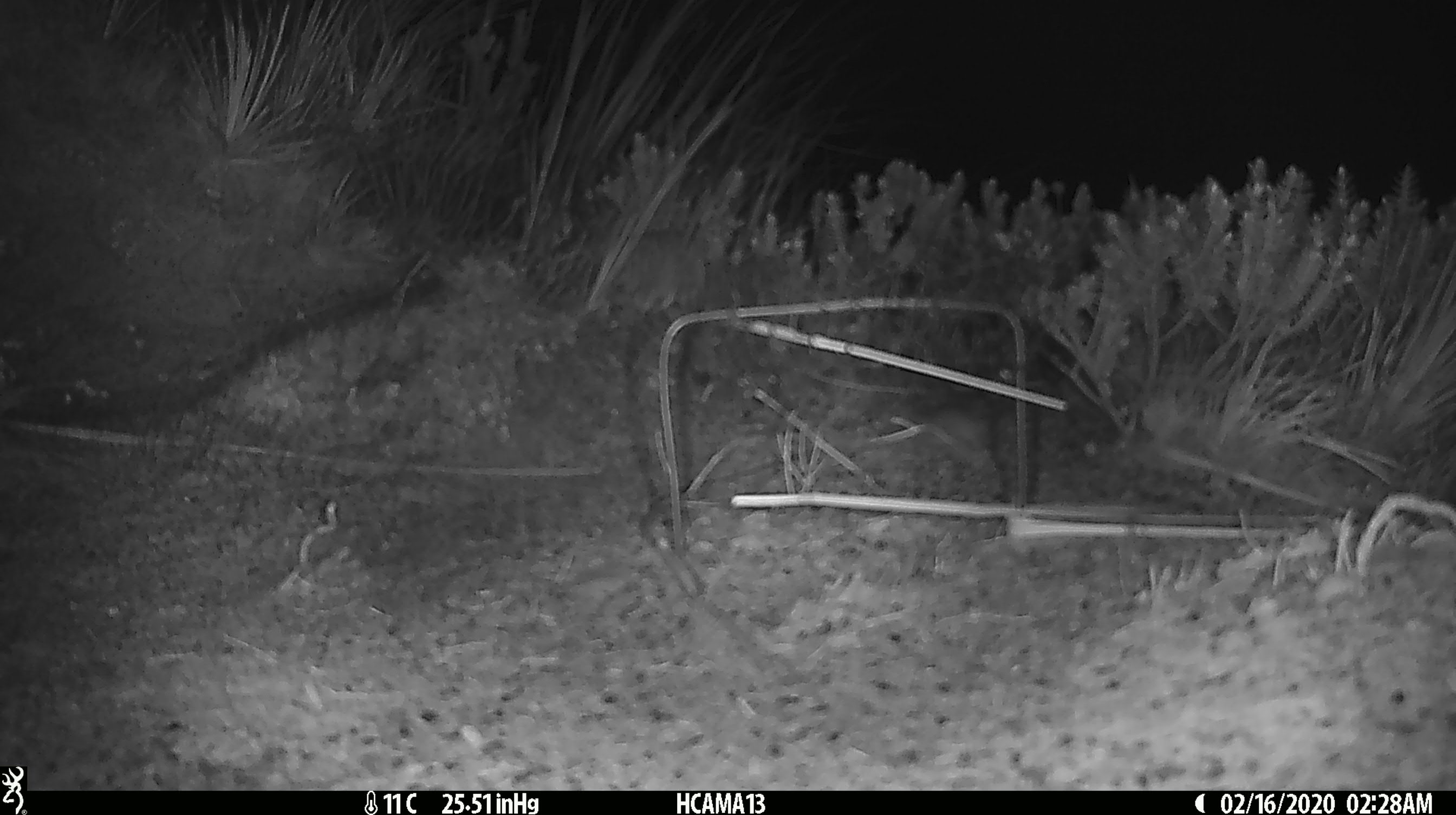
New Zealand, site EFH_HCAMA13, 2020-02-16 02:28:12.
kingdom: Animalia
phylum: Chordata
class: Mammalia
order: Rodentia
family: Muridae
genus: Mus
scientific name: Mus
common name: mouse